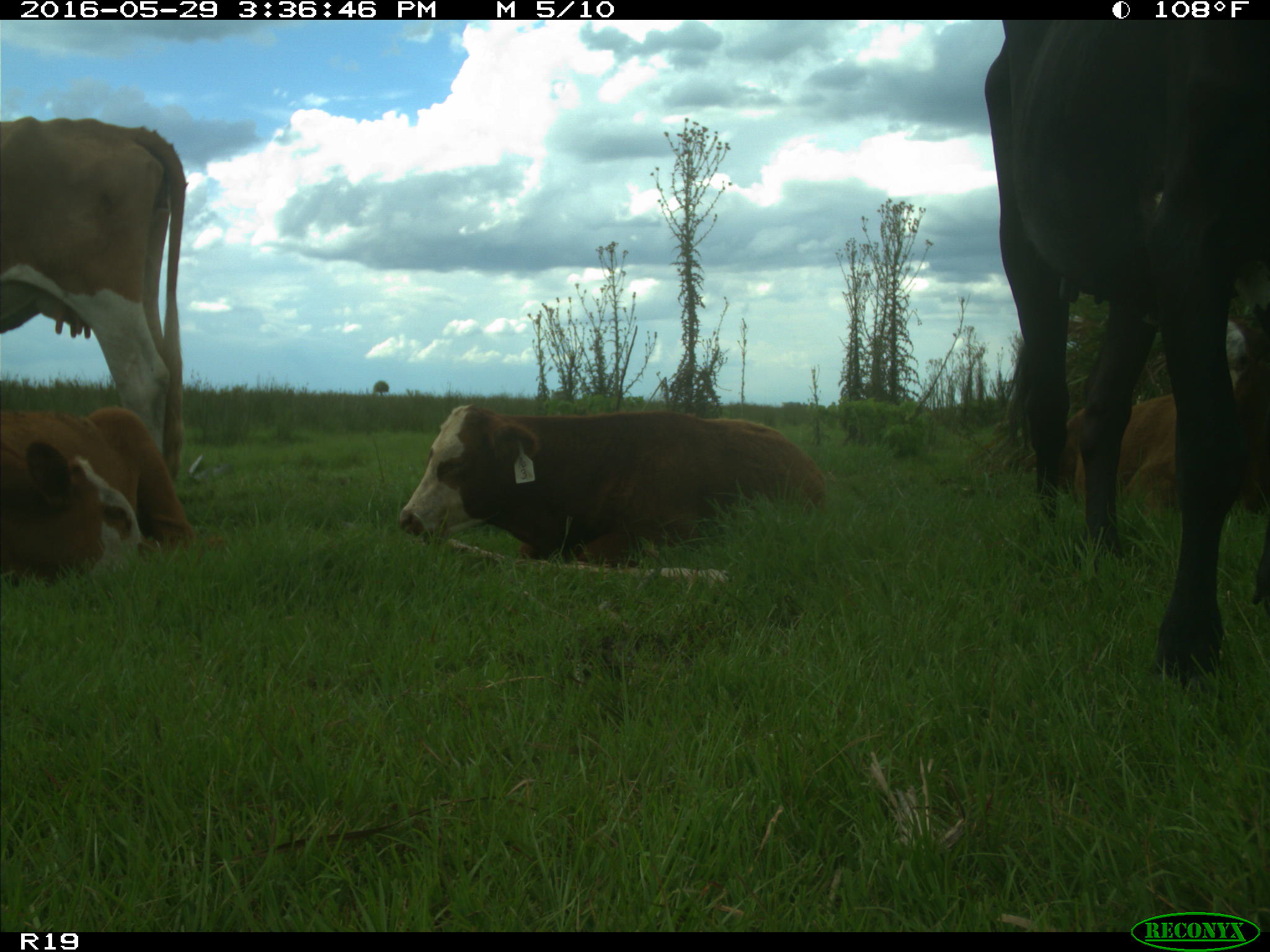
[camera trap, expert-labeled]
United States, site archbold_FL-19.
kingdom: Animalia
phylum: Chordata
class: Mammalia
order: Artiodactyla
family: Bovidae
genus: Bos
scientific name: Bos taurus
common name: domestic cow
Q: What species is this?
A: Bos taurus (domestic cow).